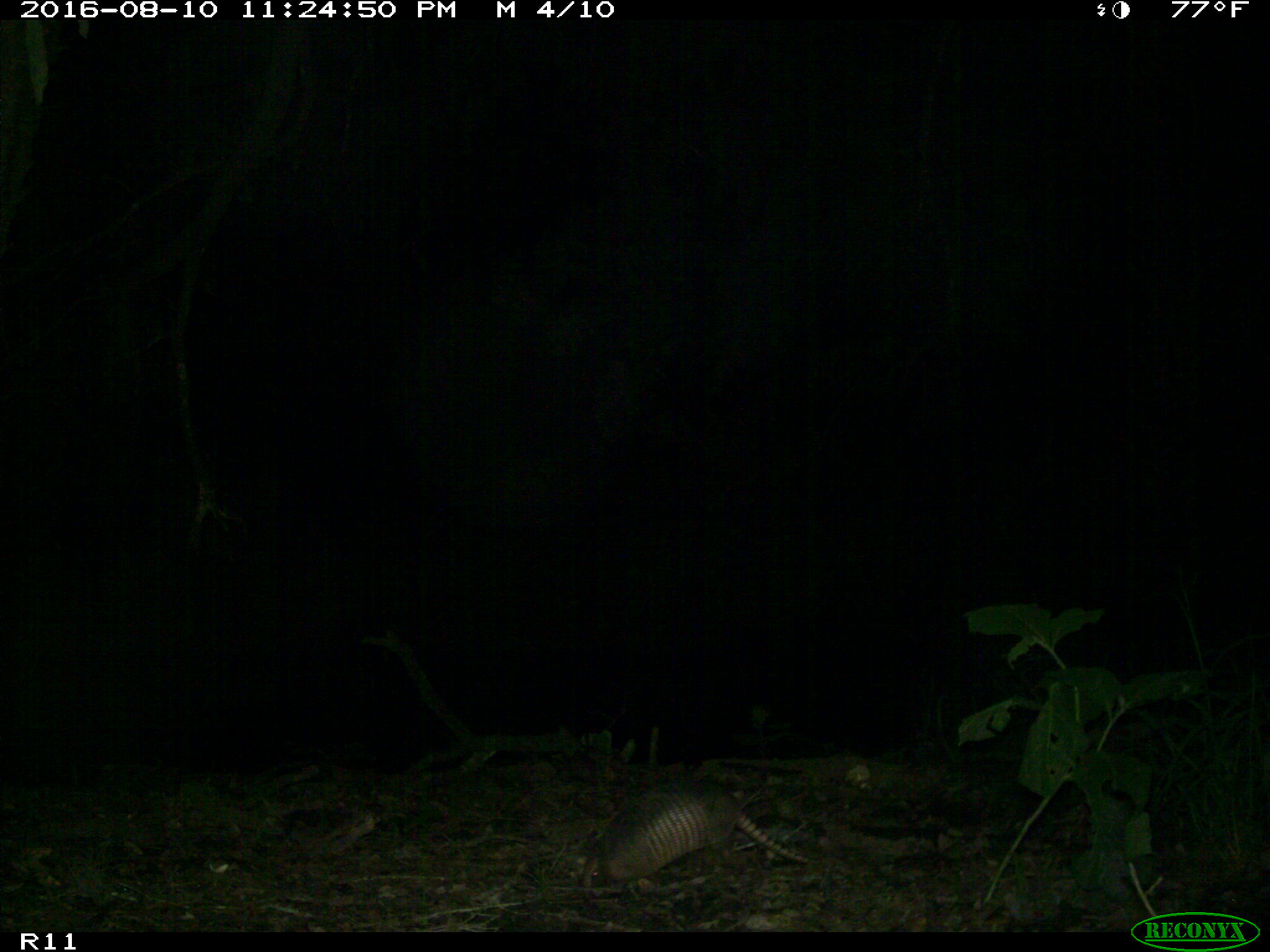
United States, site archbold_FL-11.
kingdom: Animalia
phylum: Chordata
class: Mammalia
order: Cingulata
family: Dasypodidae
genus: Dasypus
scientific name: Dasypus novemcinctus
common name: nine-banded armadillo